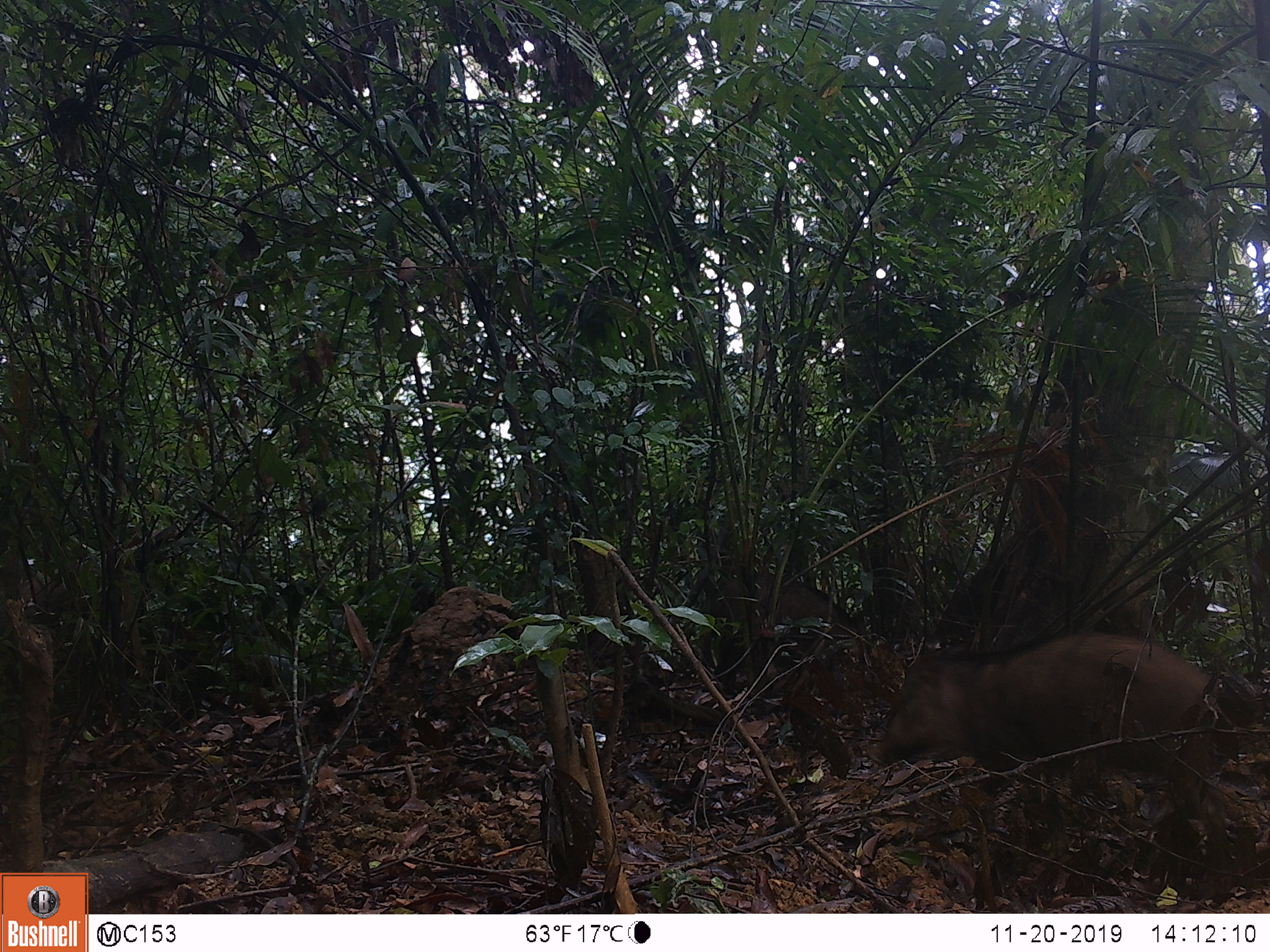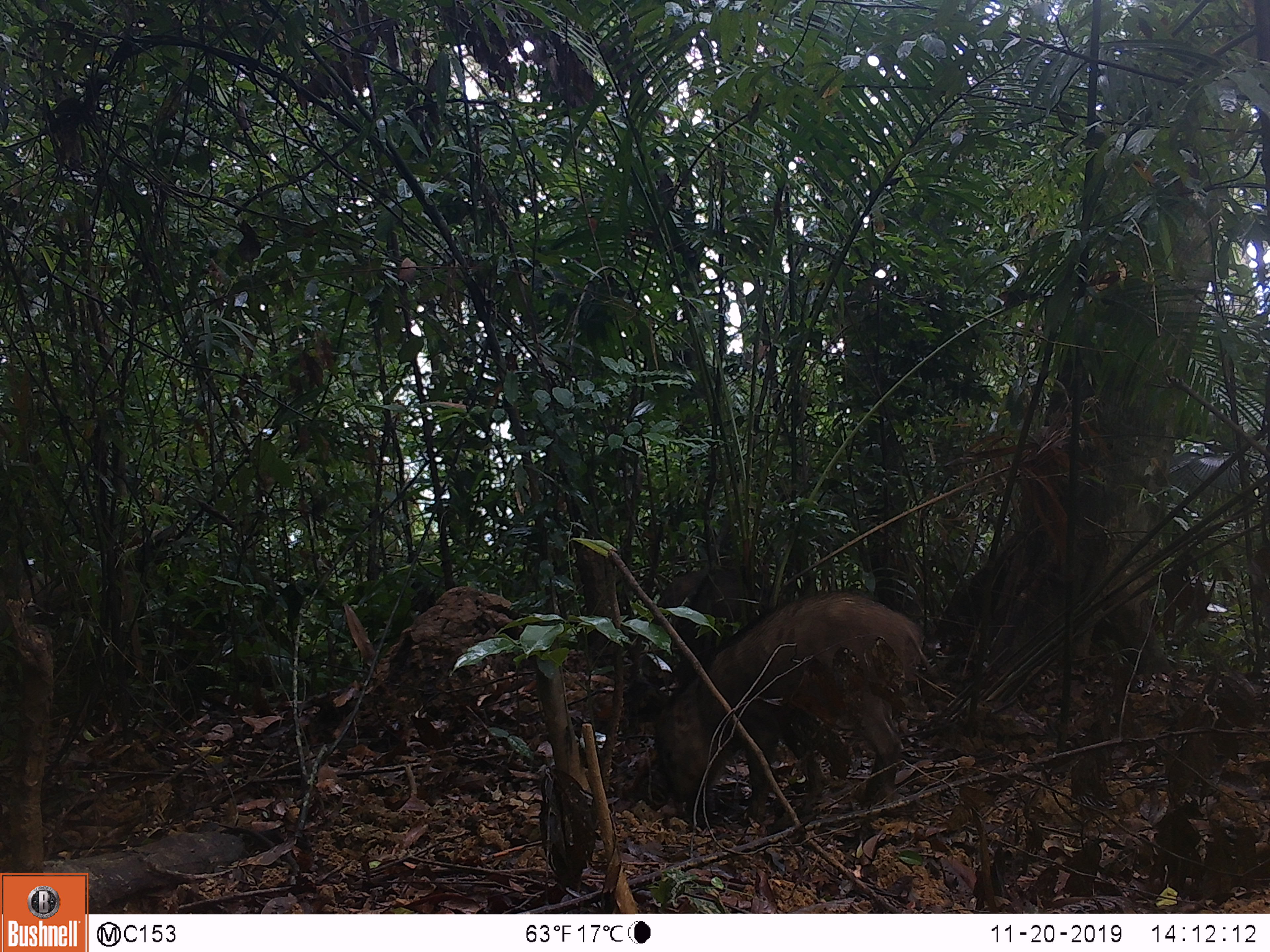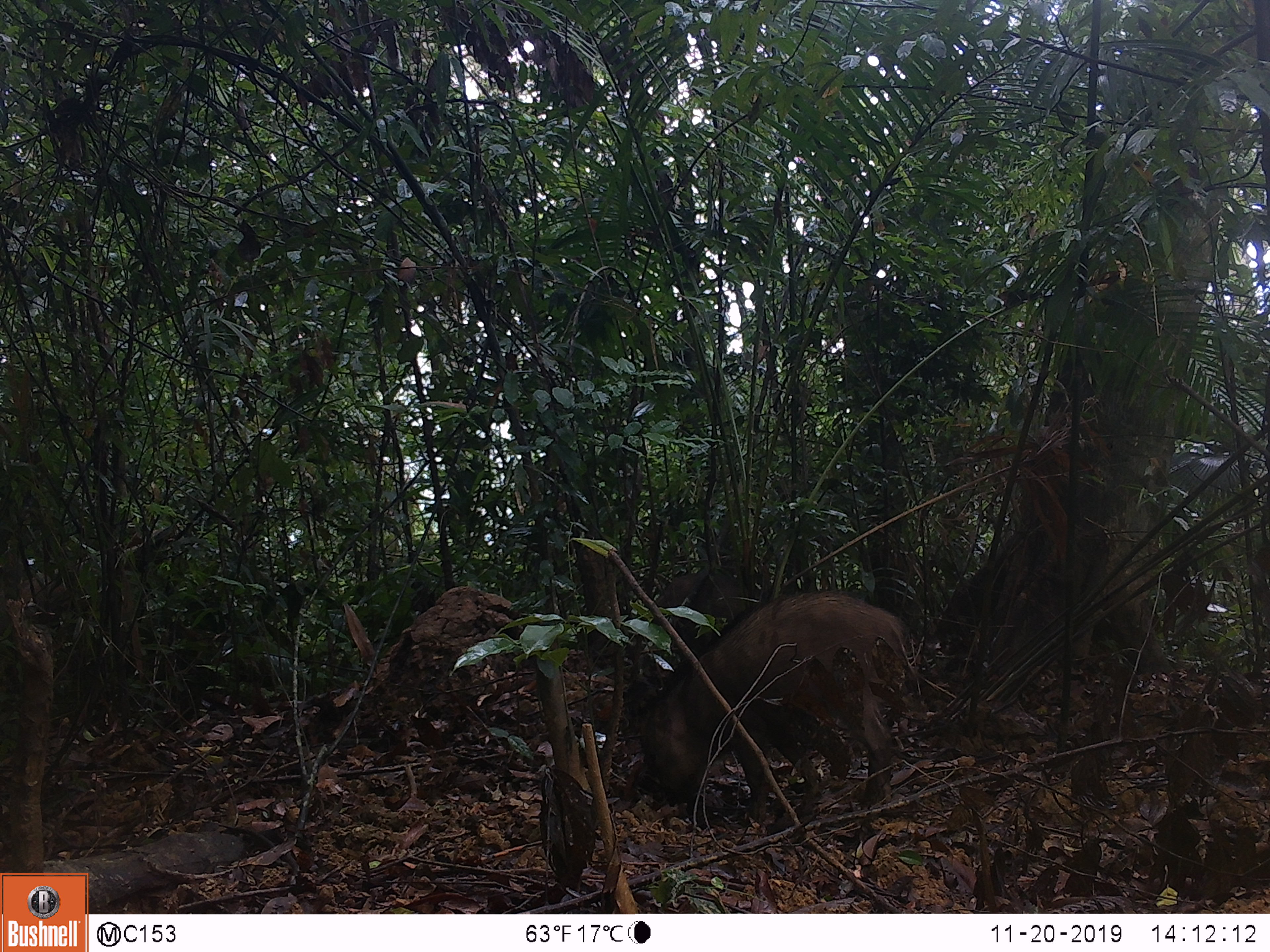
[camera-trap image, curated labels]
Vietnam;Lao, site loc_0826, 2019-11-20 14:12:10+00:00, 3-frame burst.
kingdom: Animalia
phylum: Chordata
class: Mammalia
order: Artiodactyla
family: Suidae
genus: Sus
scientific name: Sus scrofa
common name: eurasian wild pig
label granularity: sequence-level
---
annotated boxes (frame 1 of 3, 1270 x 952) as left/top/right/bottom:
eurasian wild pig: 862/630/1216/836; 709/572/858/683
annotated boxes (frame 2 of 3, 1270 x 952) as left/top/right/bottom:
eurasian wild pig: 653/591/938/826; 656/561/772/684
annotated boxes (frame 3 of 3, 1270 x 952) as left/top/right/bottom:
eurasian wild pig: 630/591/909/827; 646/571/772/684